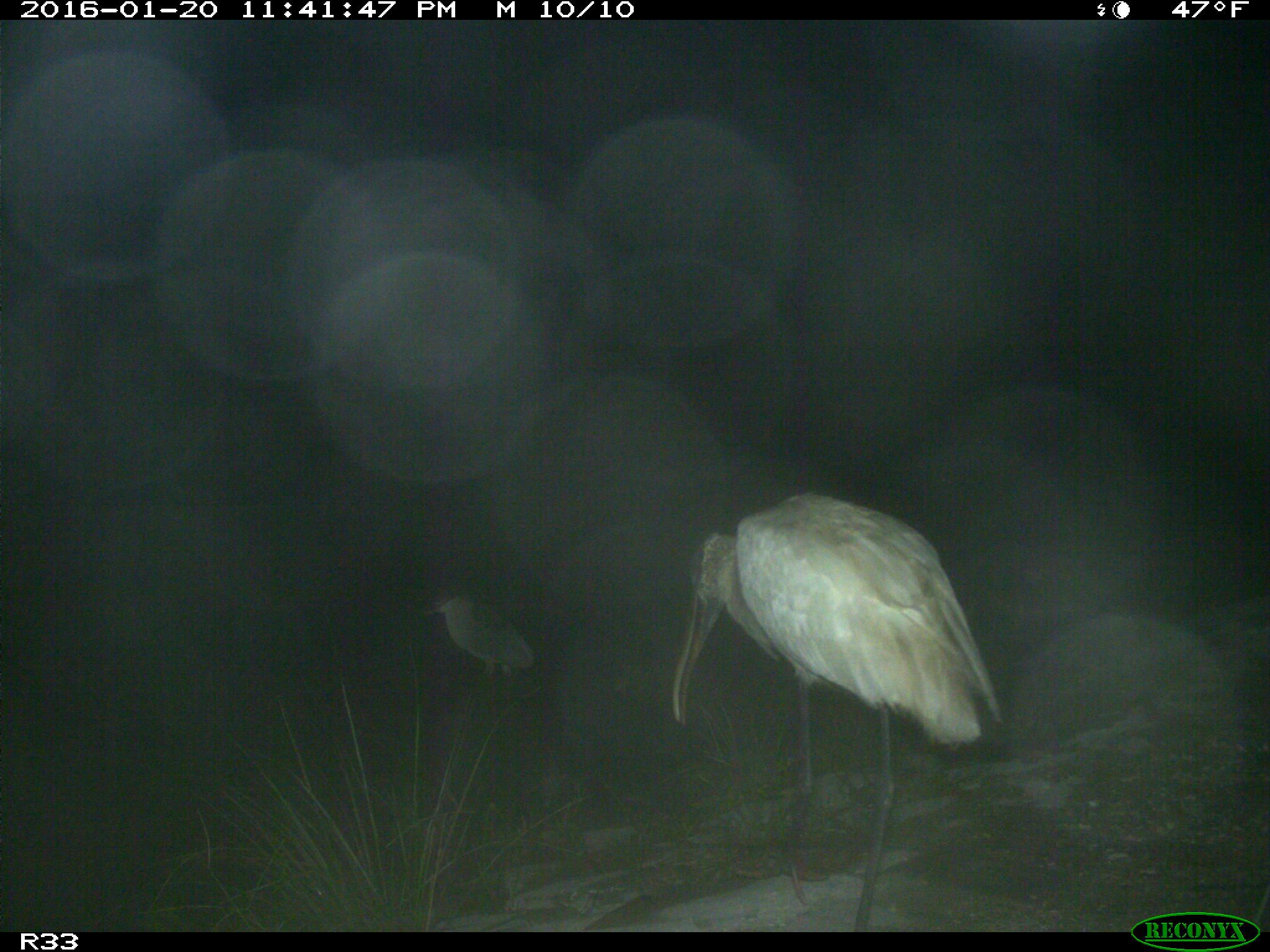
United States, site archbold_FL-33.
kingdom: Animalia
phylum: Chordata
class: Aves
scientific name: Aves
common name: birds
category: unidentified bird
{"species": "unidentified bird (birds) (Aves)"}